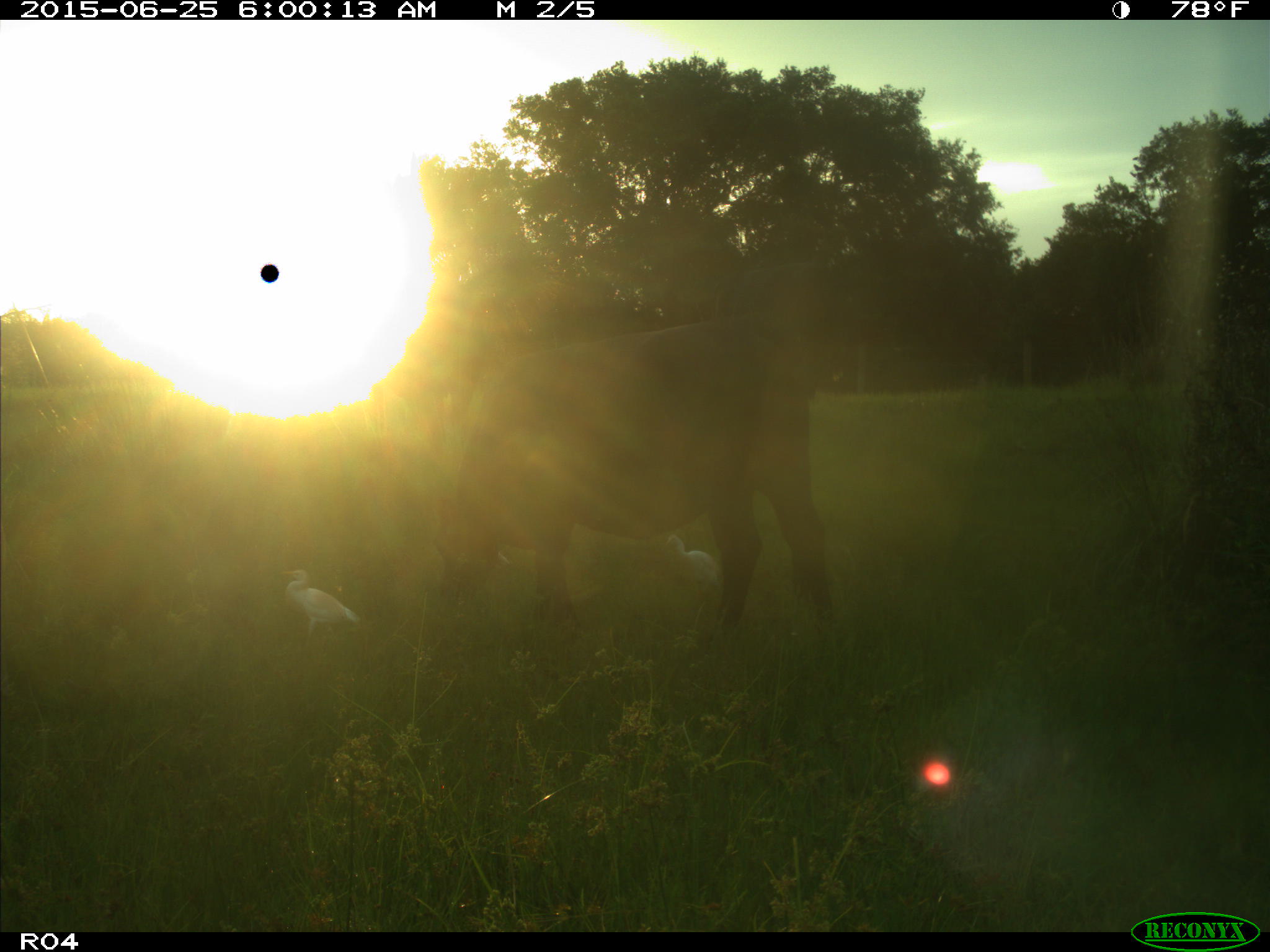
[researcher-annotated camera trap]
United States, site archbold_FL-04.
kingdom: Animalia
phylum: Chordata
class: Mammalia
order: Artiodactyla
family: Bovidae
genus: Bos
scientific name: Bos taurus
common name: domestic cow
Bos taurus (domestic cow).